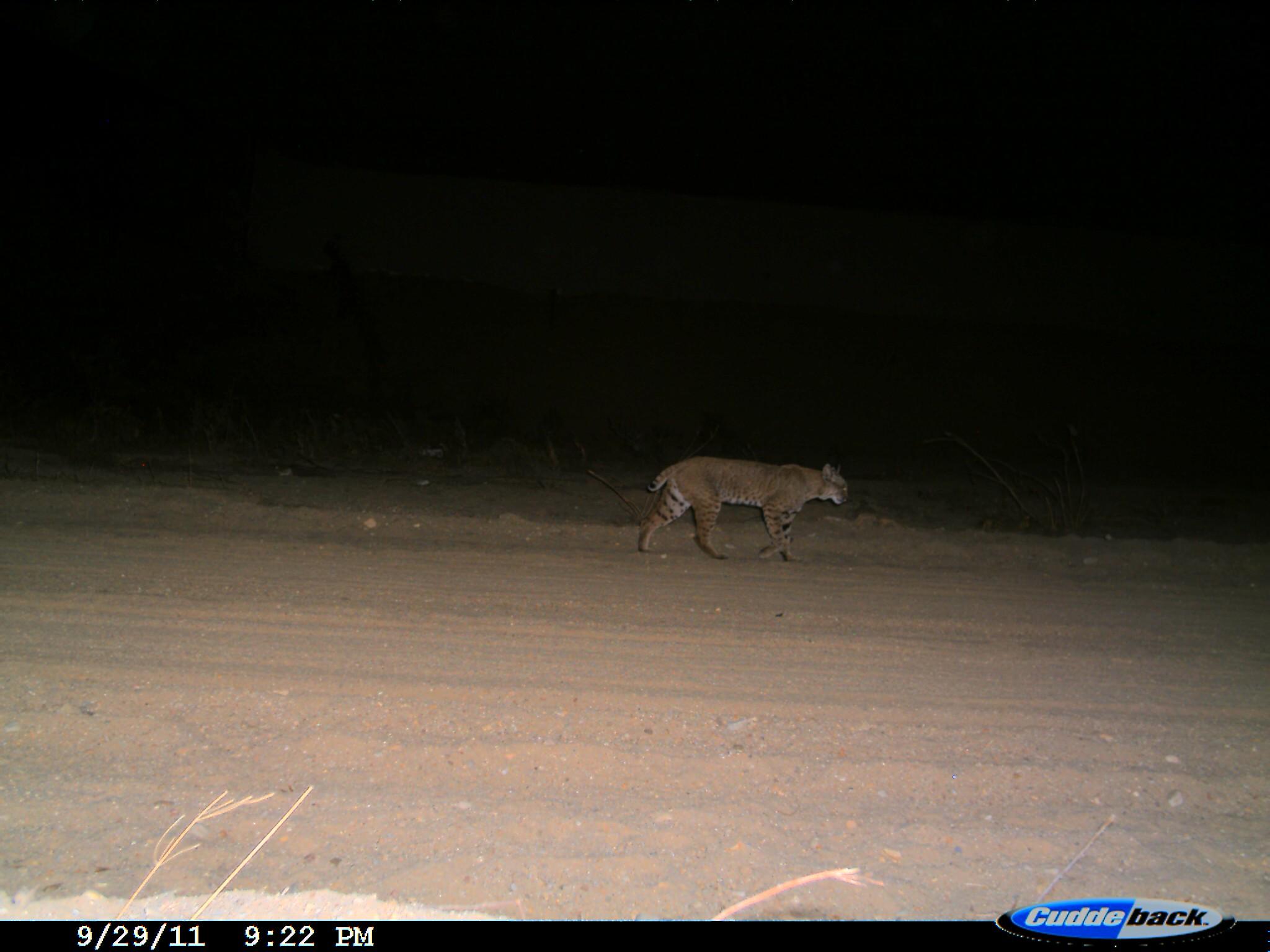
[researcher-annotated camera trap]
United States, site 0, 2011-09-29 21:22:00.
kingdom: Animalia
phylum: Chordata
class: Mammalia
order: Carnivora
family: Felidae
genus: Lynx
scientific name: Lynx rufus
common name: bobcat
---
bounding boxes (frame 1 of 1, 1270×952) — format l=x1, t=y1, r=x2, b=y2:
bobcat: l=625, t=436, r=876, b=573